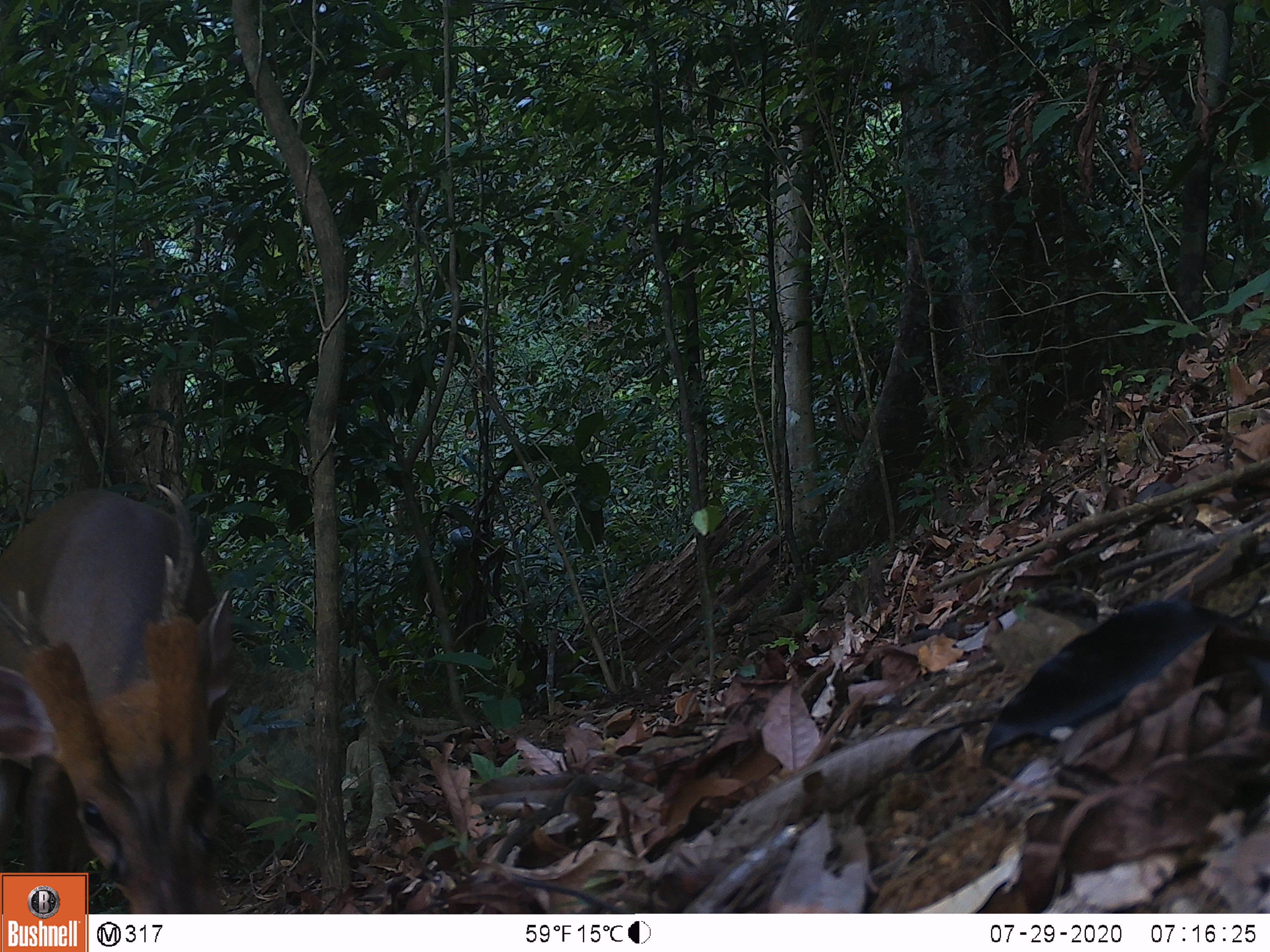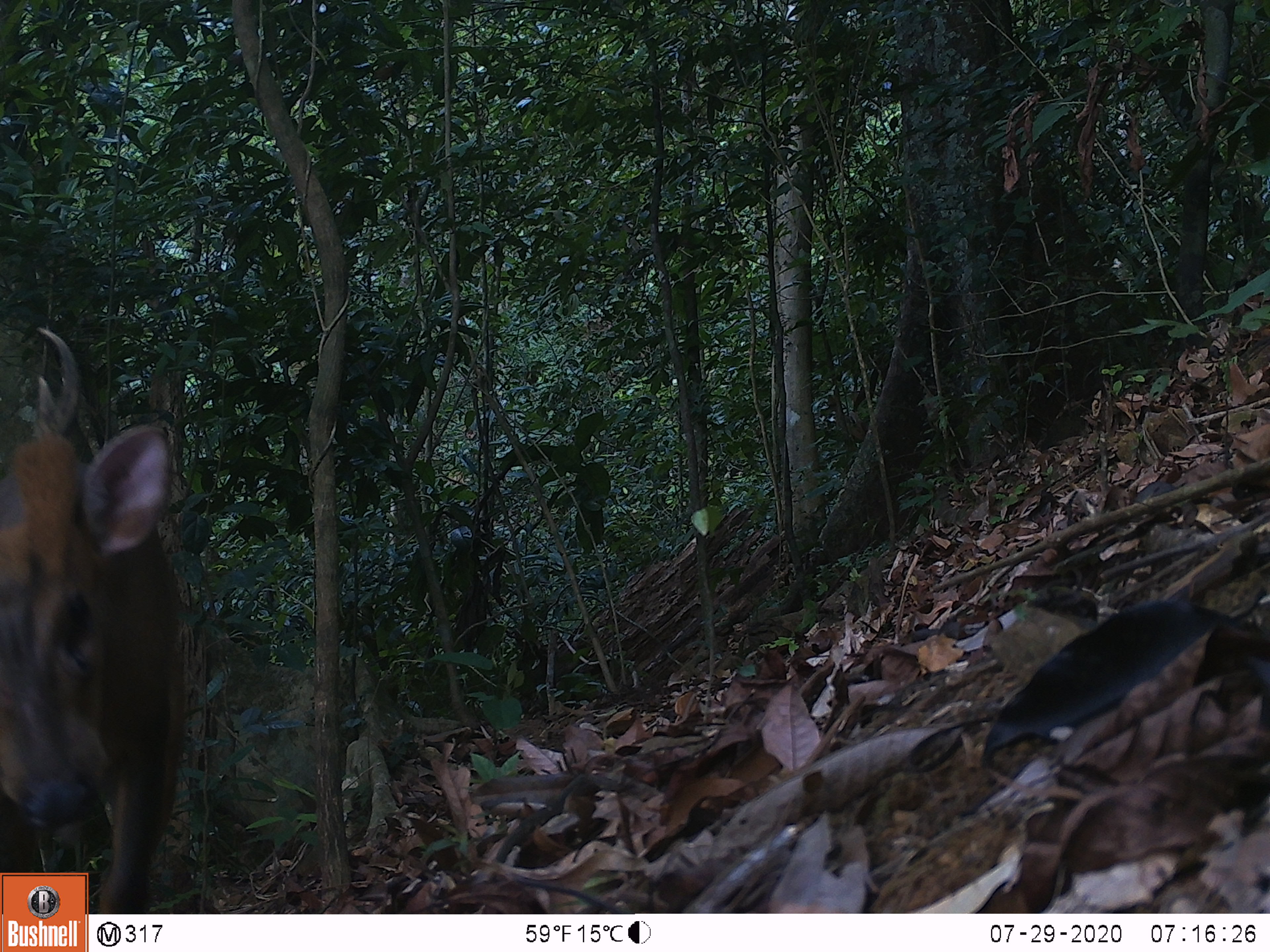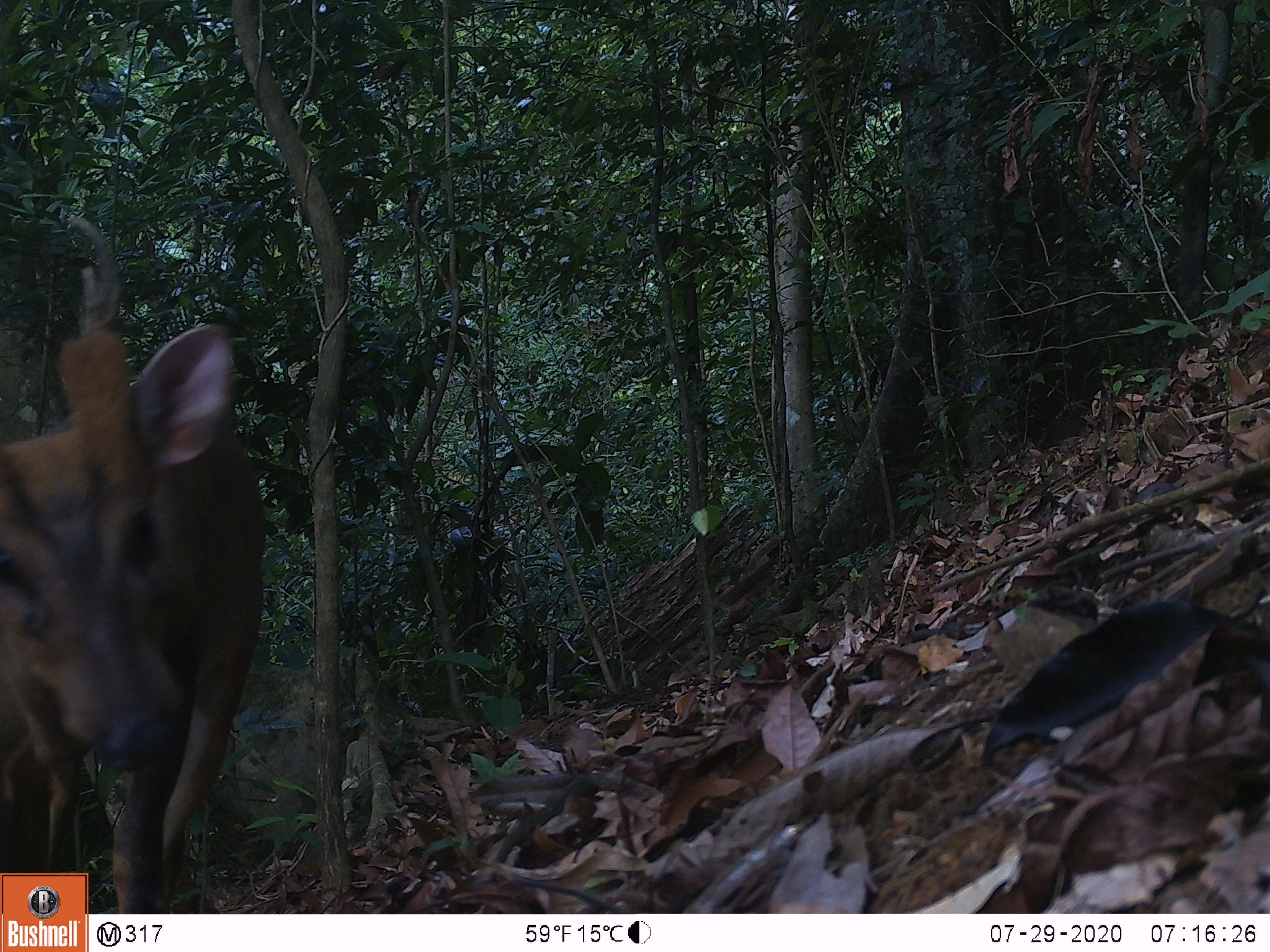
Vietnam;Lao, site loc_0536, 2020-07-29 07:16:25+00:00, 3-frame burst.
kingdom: Animalia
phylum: Chordata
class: Mammalia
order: Artiodactyla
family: Cervidae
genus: Muntiacus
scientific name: Muntiacus vuquangensis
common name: large-antlered muntjac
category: large antlered muntjac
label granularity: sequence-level